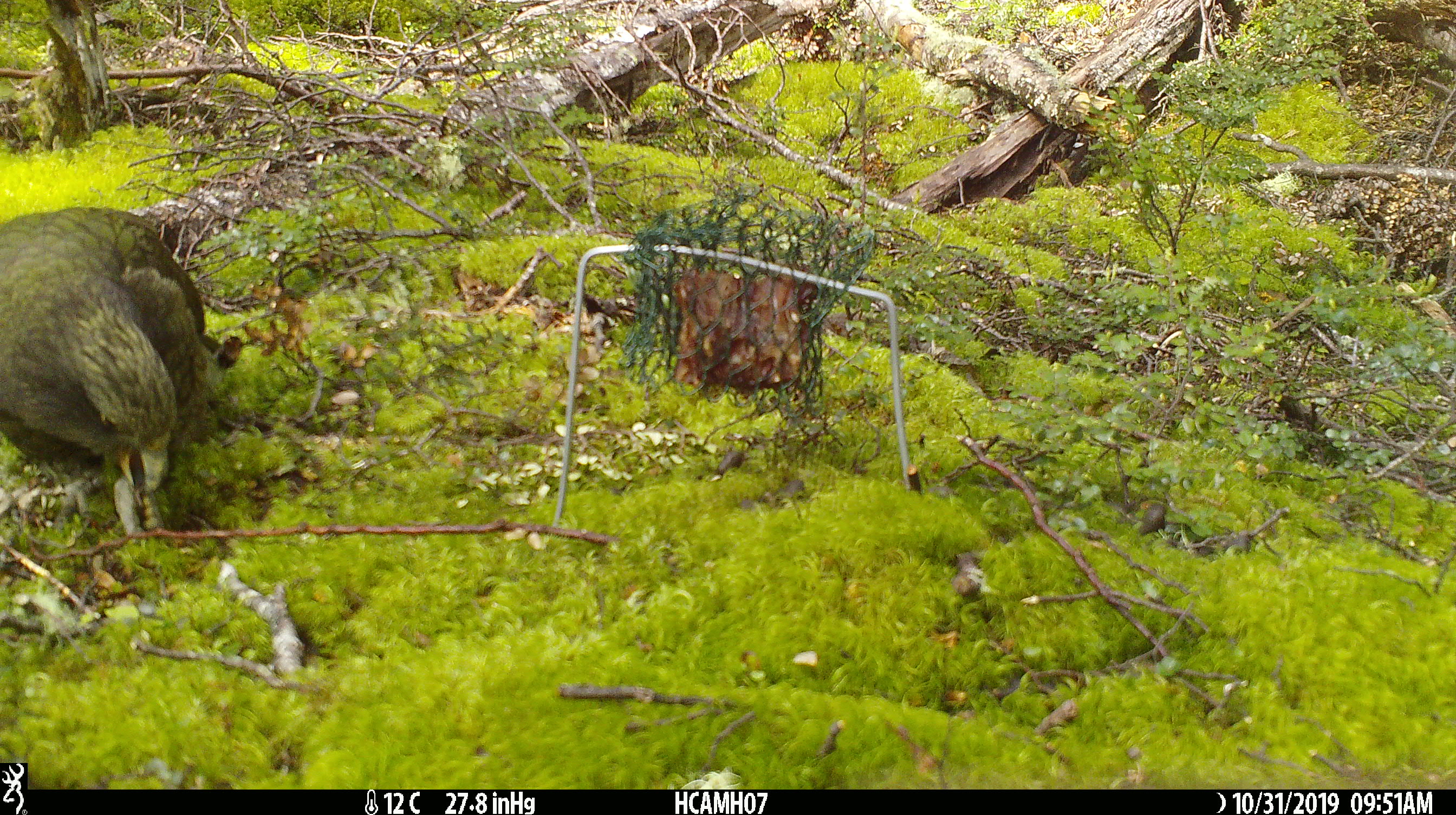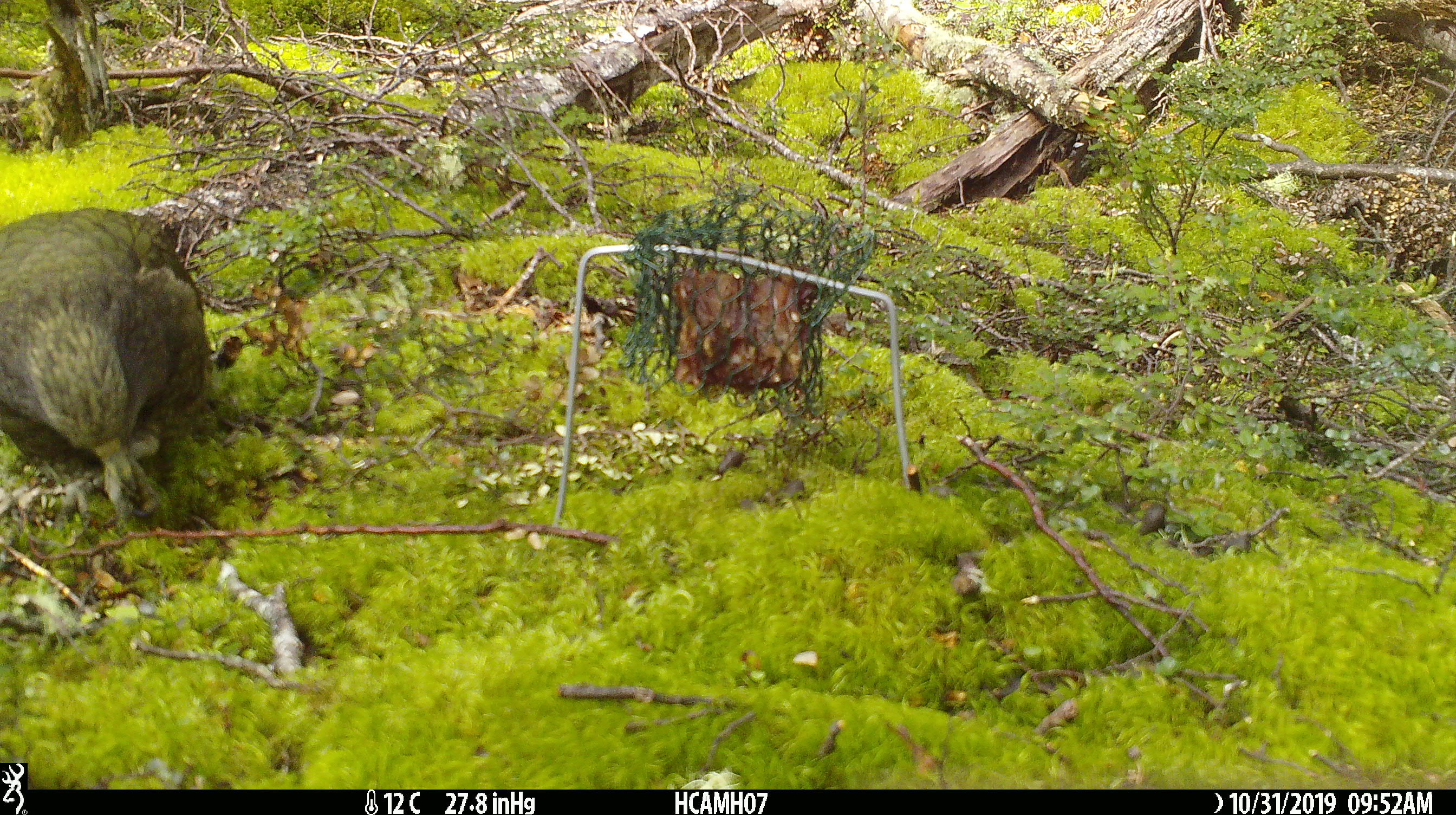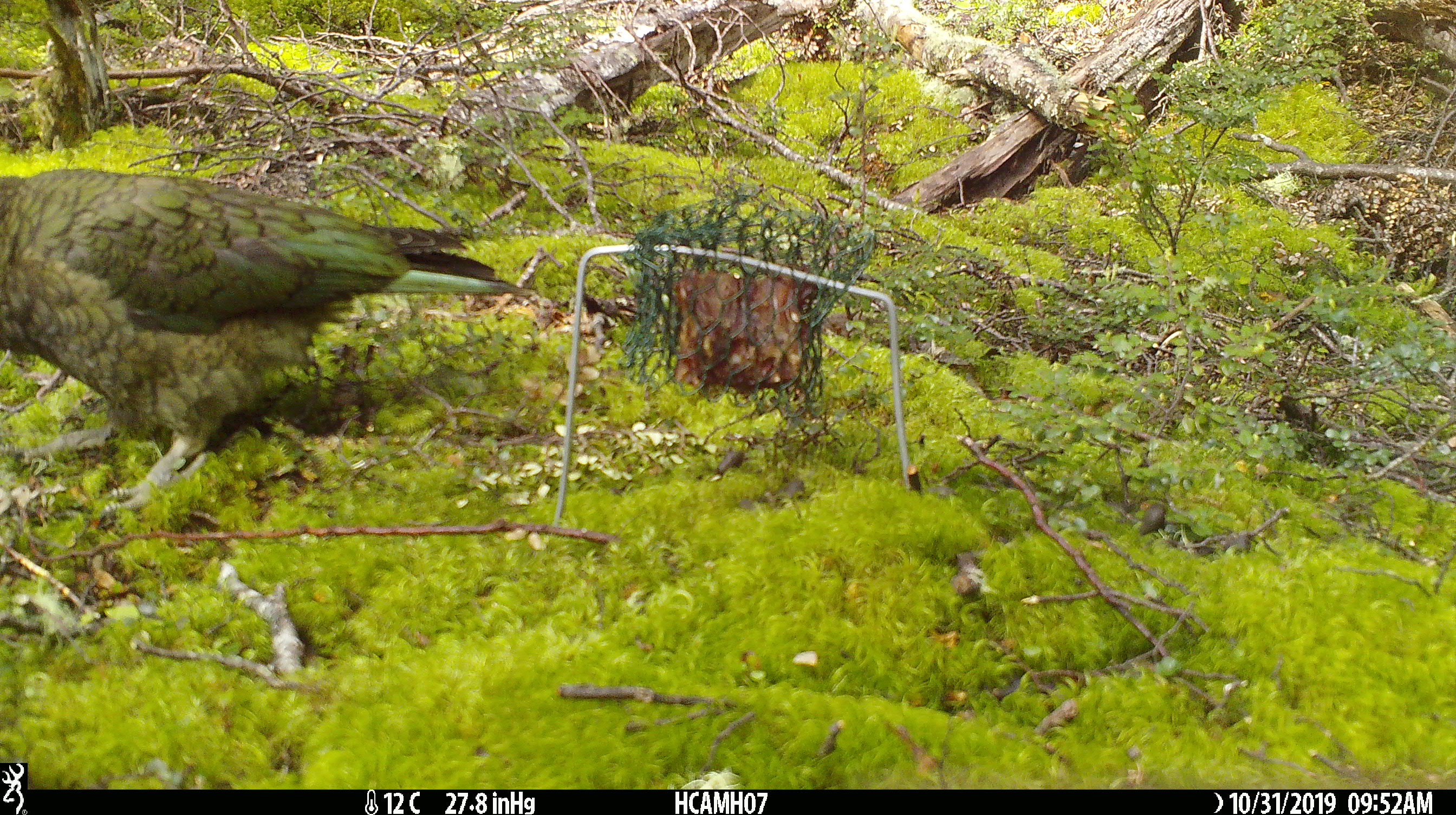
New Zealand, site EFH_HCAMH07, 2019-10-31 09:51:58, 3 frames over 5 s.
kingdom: Animalia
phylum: Chordata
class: Aves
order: Psittaciformes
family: Strigopidae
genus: Nestor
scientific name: Nestor notabilis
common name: kea